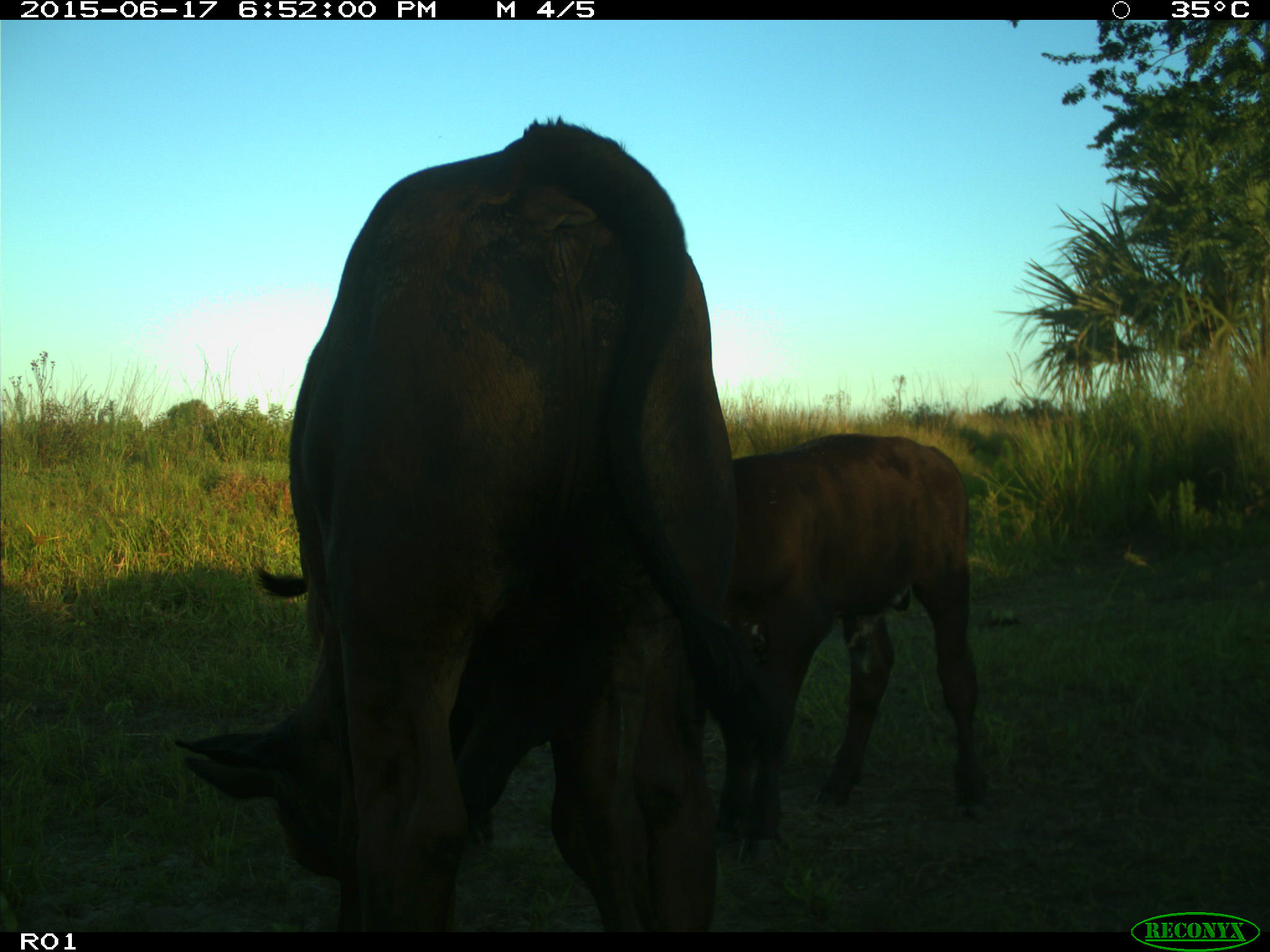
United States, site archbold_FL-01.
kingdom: Animalia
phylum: Chordata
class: Mammalia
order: Artiodactyla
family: Bovidae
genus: Bos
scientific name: Bos taurus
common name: domestic cow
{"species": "Bos taurus (domestic cow)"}